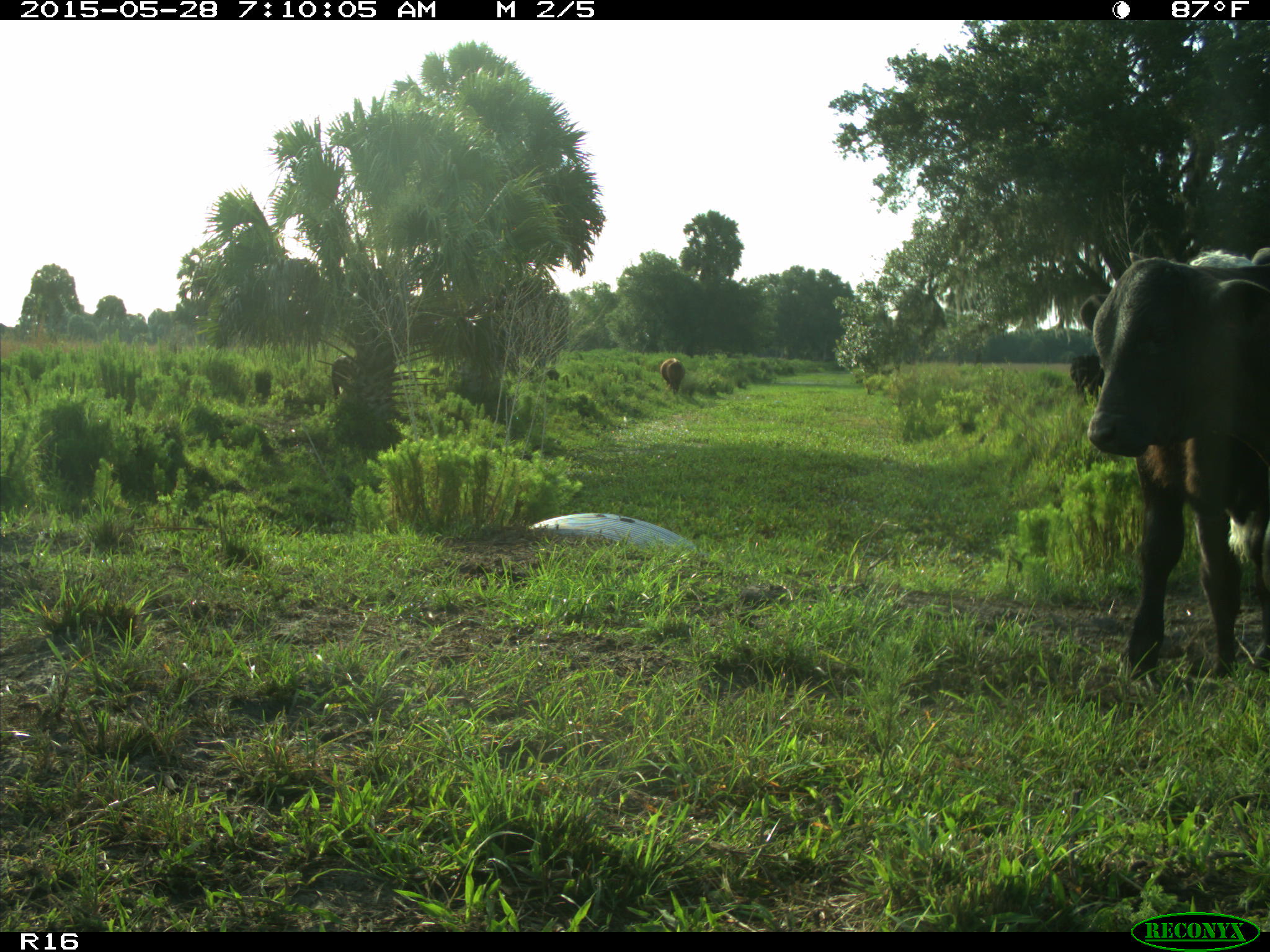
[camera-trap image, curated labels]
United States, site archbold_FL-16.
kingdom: Animalia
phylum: Chordata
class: Mammalia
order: Artiodactyla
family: Bovidae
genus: Bos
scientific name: Bos taurus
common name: domestic cow